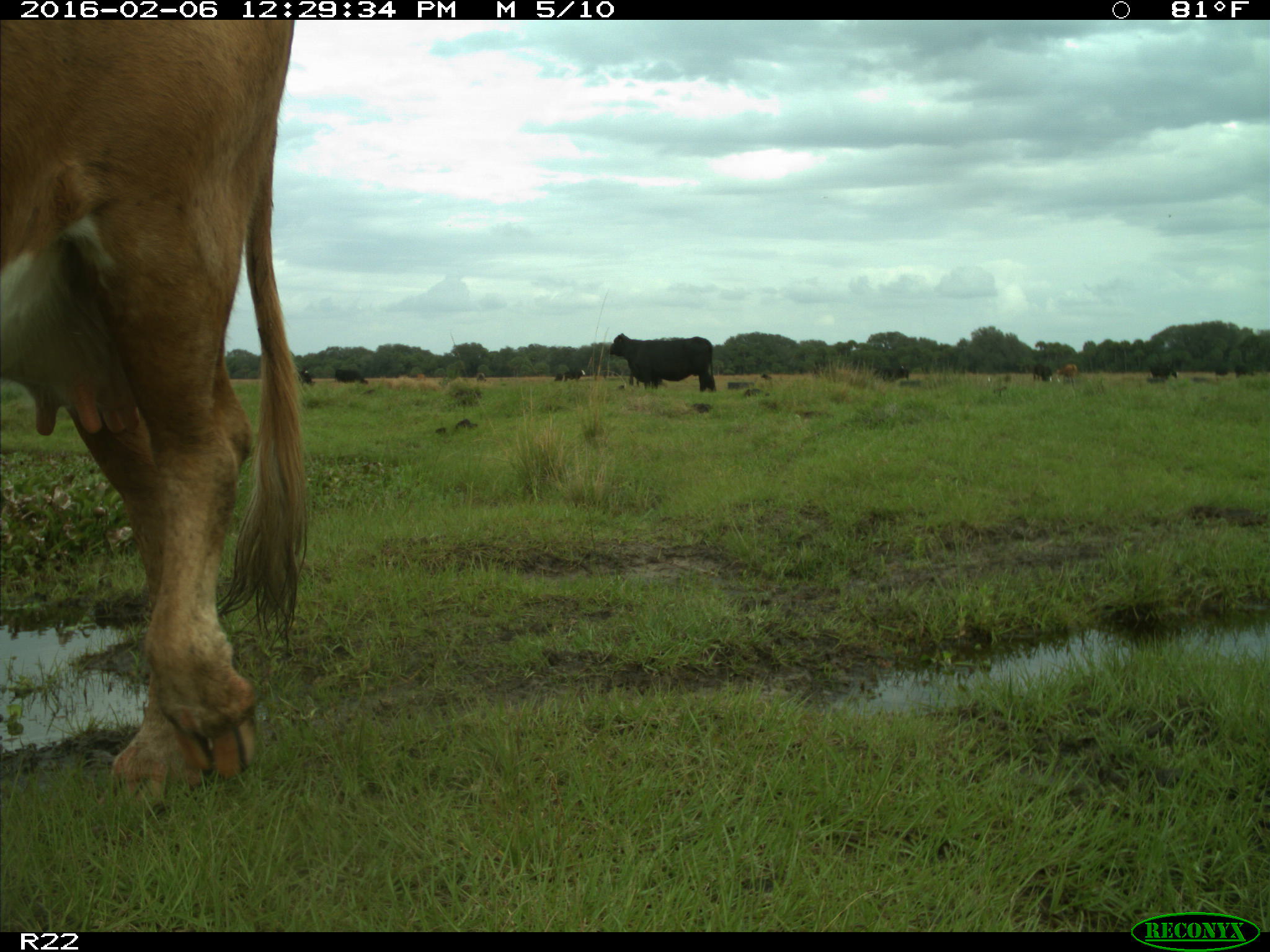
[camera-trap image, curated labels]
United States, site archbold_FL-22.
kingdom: Animalia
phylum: Chordata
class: Mammalia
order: Artiodactyla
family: Bovidae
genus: Bos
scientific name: Bos taurus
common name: domestic cow